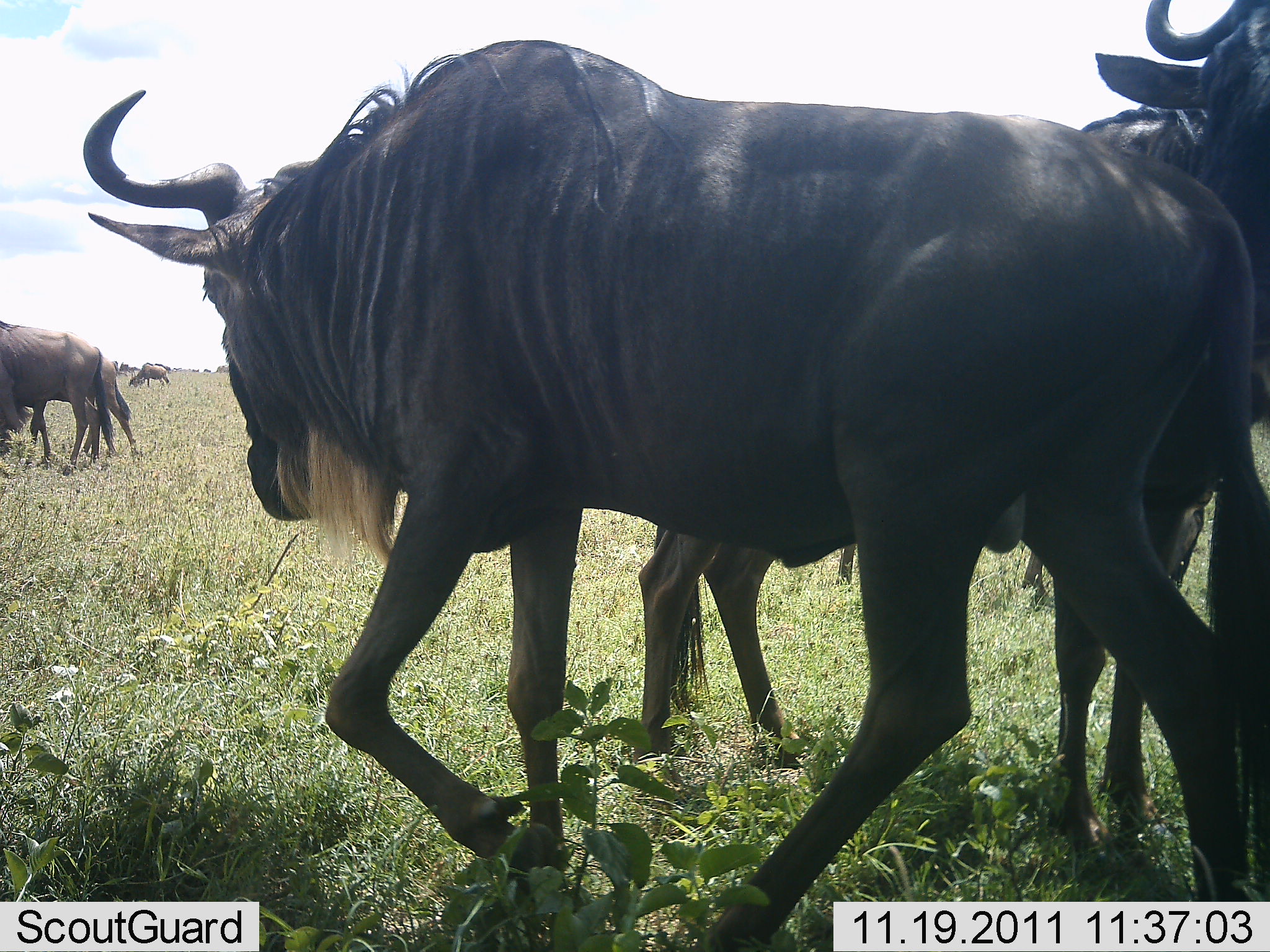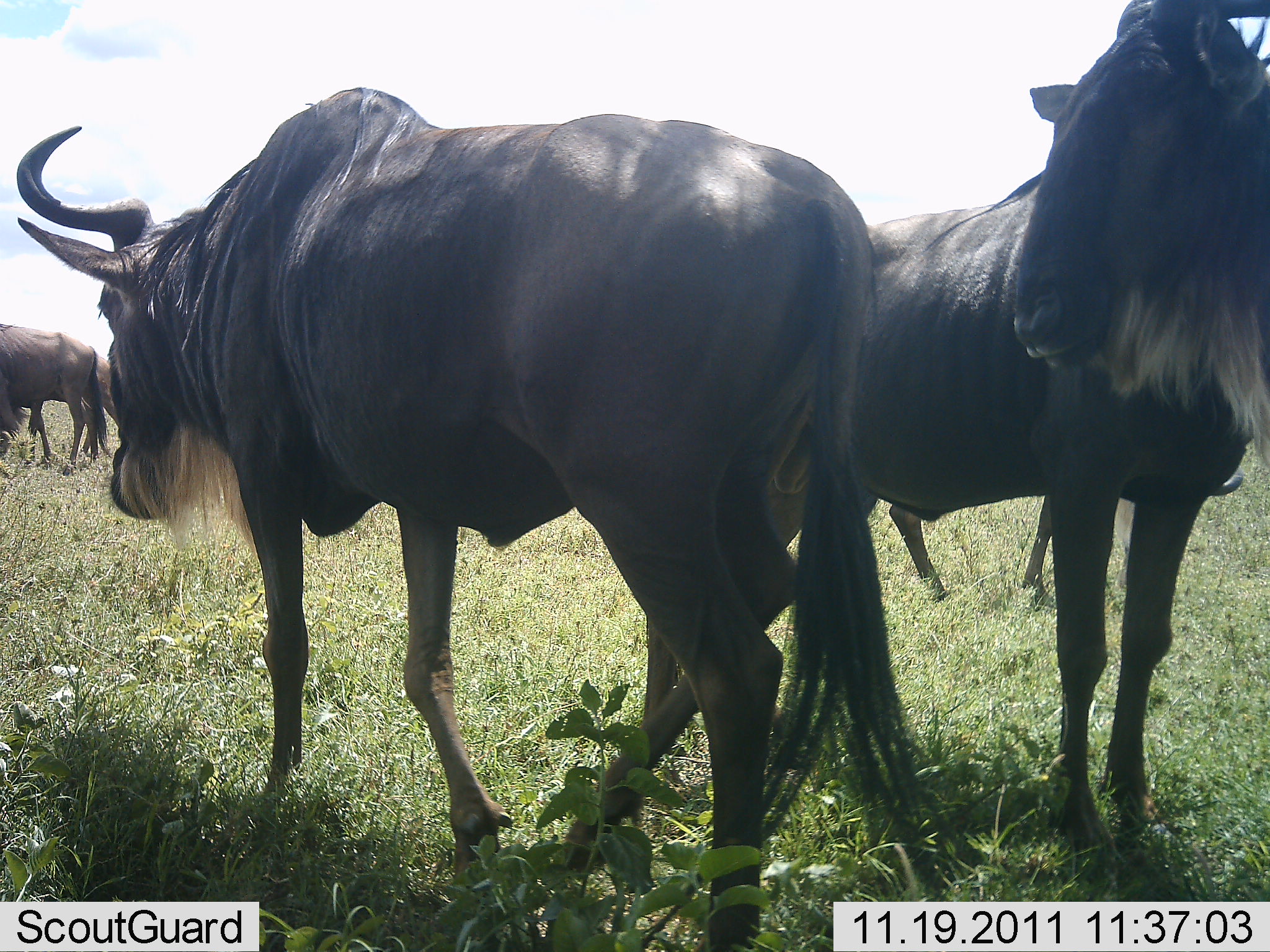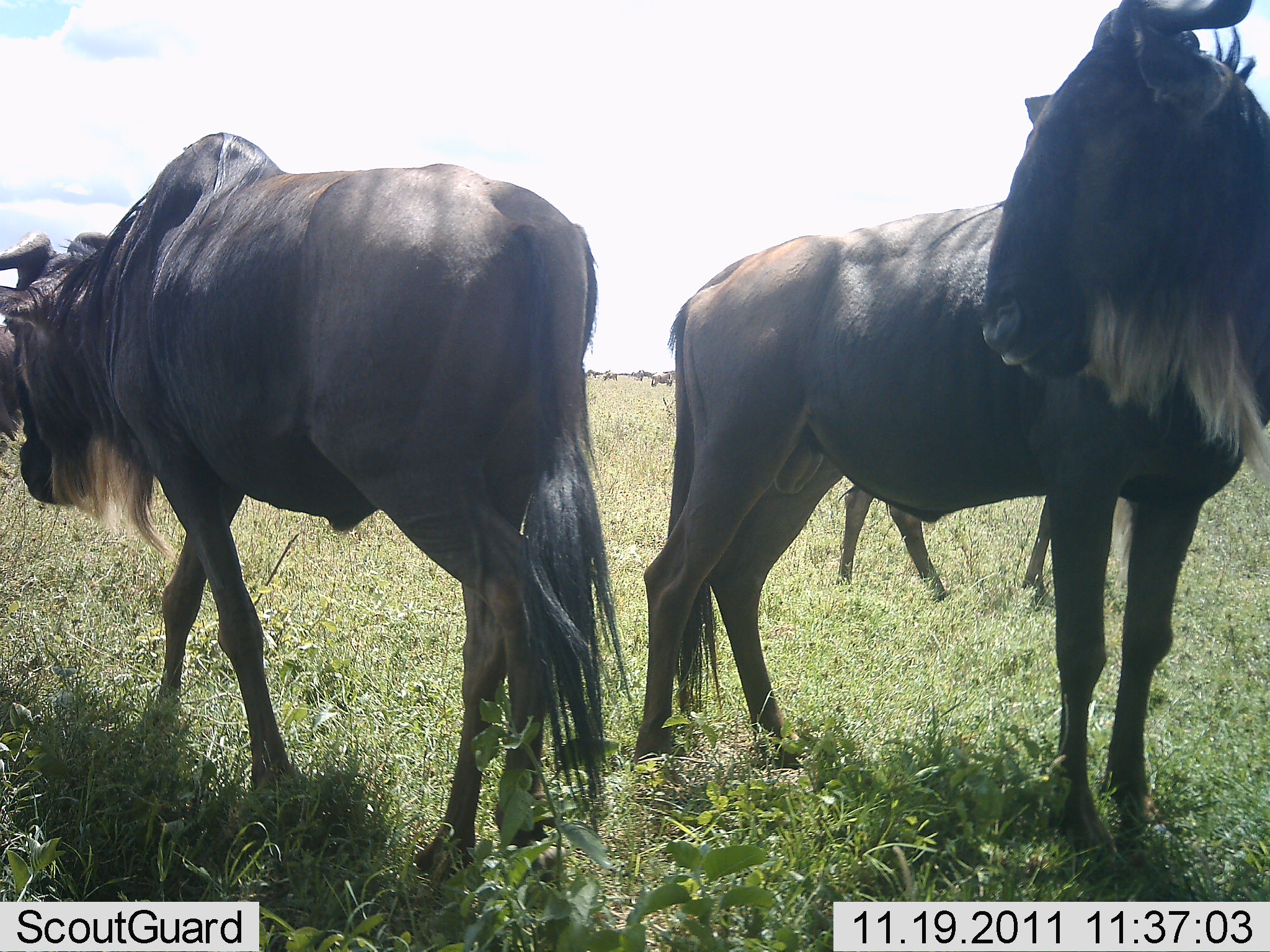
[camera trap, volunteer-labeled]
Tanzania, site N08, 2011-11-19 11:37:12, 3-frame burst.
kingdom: Animalia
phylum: Chordata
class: Mammalia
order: Artiodactyla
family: Bovidae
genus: Connochaetes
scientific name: Connochaetes taurinus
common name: blue wildebeest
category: wildebeest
Wildebeest (blue wildebeest) (Connochaetes taurinus), count 5. Behavior (volunteer vote fractions): standing 67%, resting 8%, moving 67%, interacting 17%. Young present (vote fraction): 0%. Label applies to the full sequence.